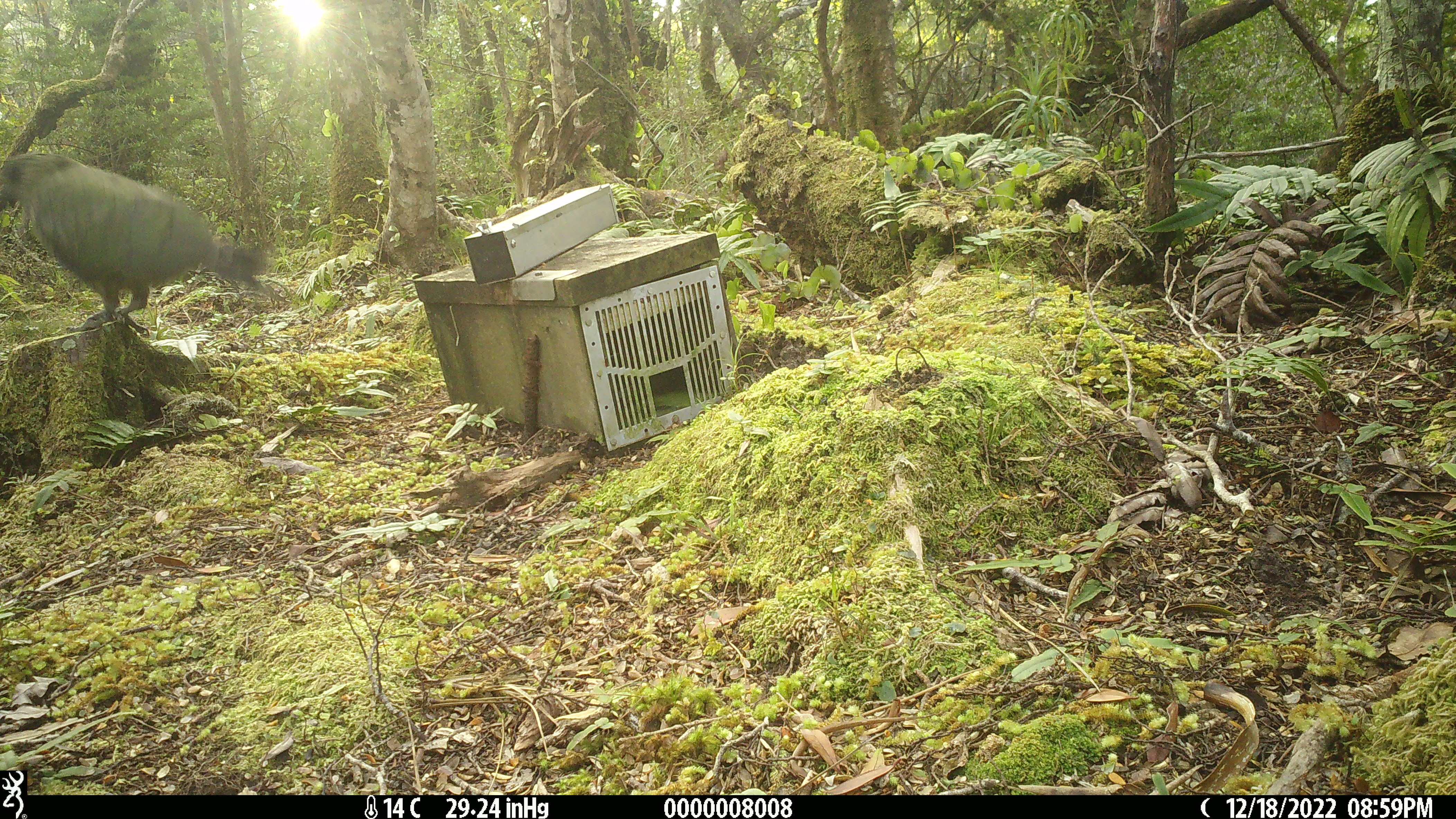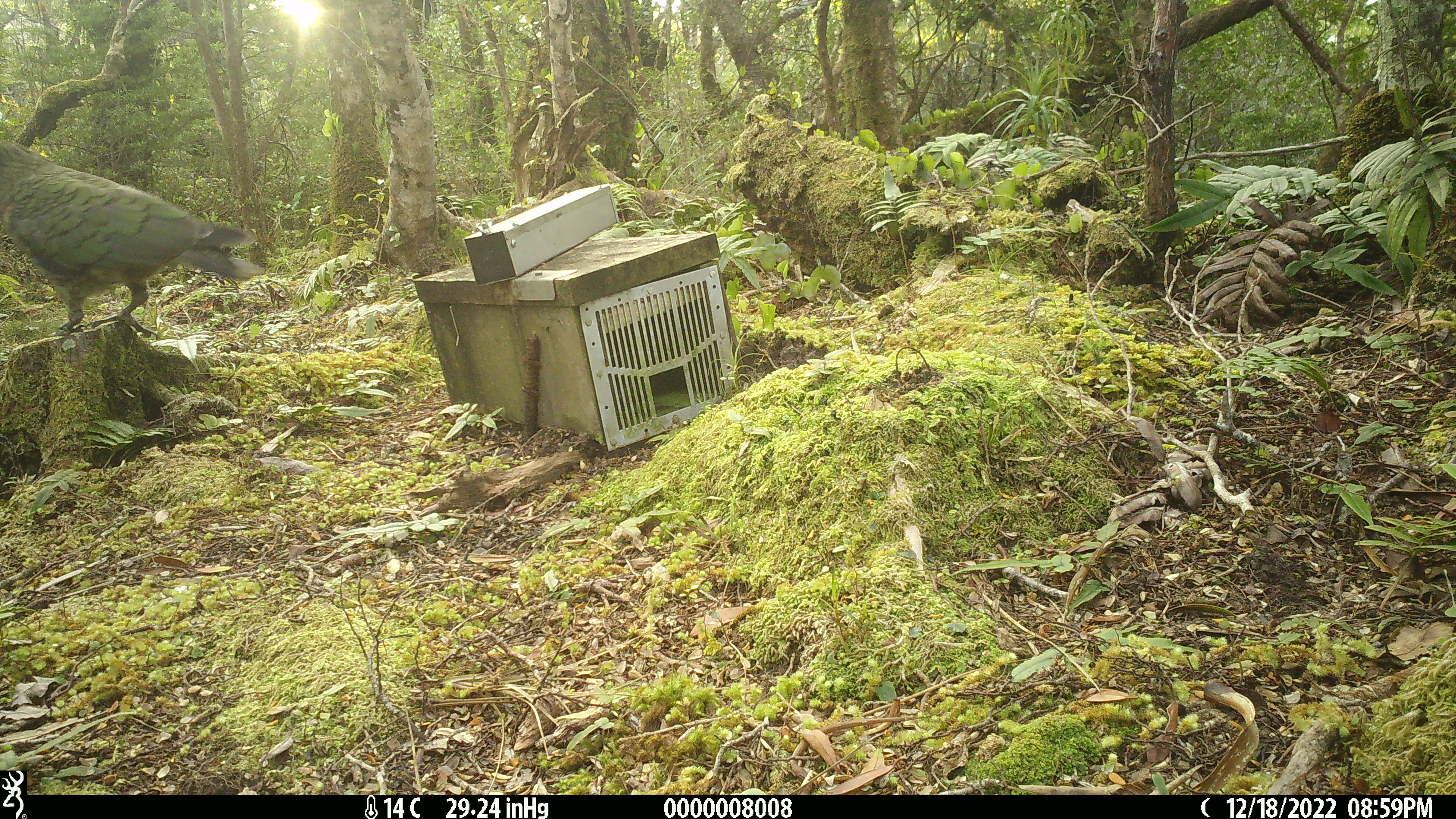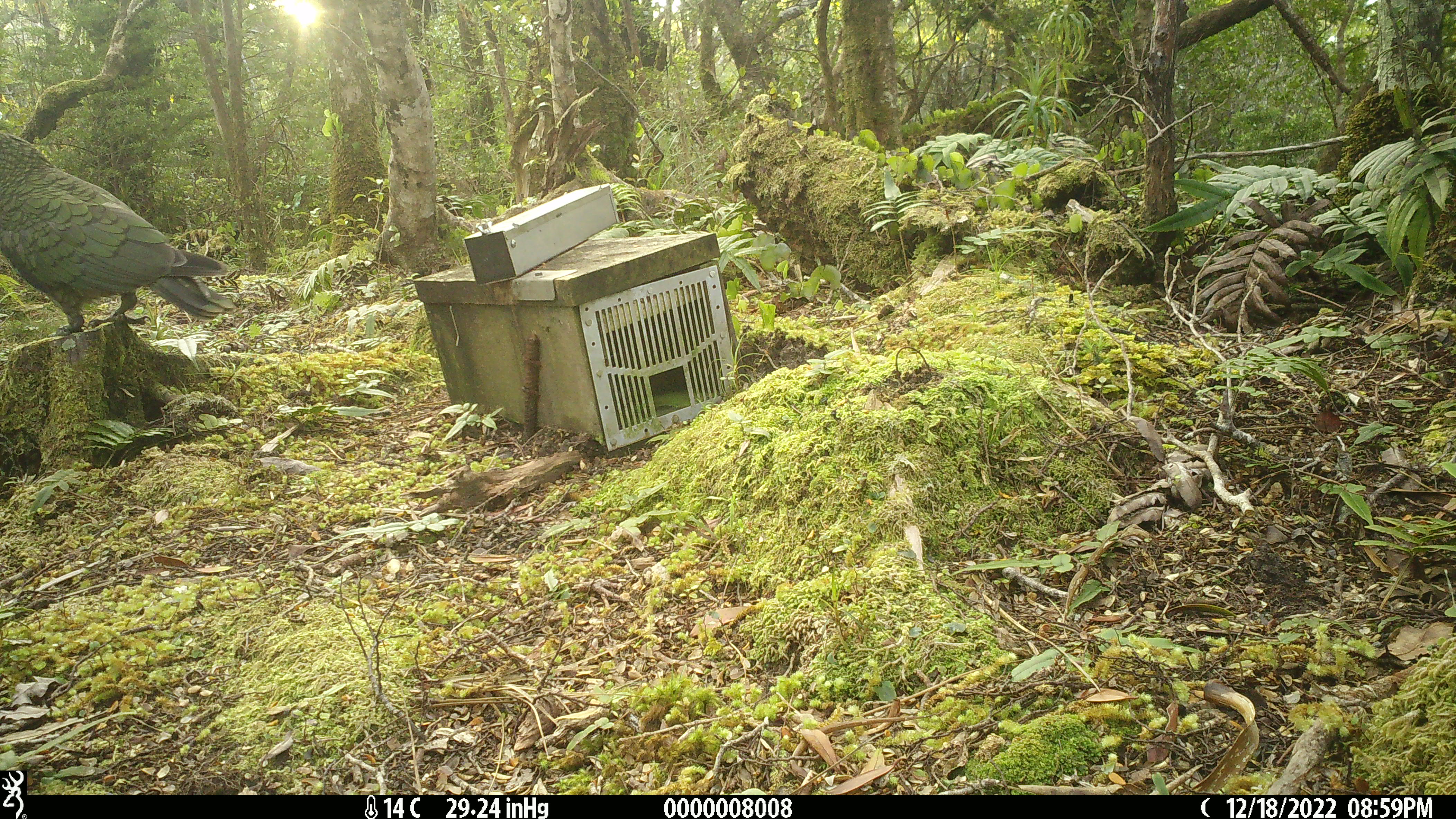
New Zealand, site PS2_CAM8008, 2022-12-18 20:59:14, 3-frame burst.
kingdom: Animalia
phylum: Chordata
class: Aves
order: Psittaciformes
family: Strigopidae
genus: Nestor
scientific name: Nestor notabilis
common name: kea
Kea (Nestor notabilis).